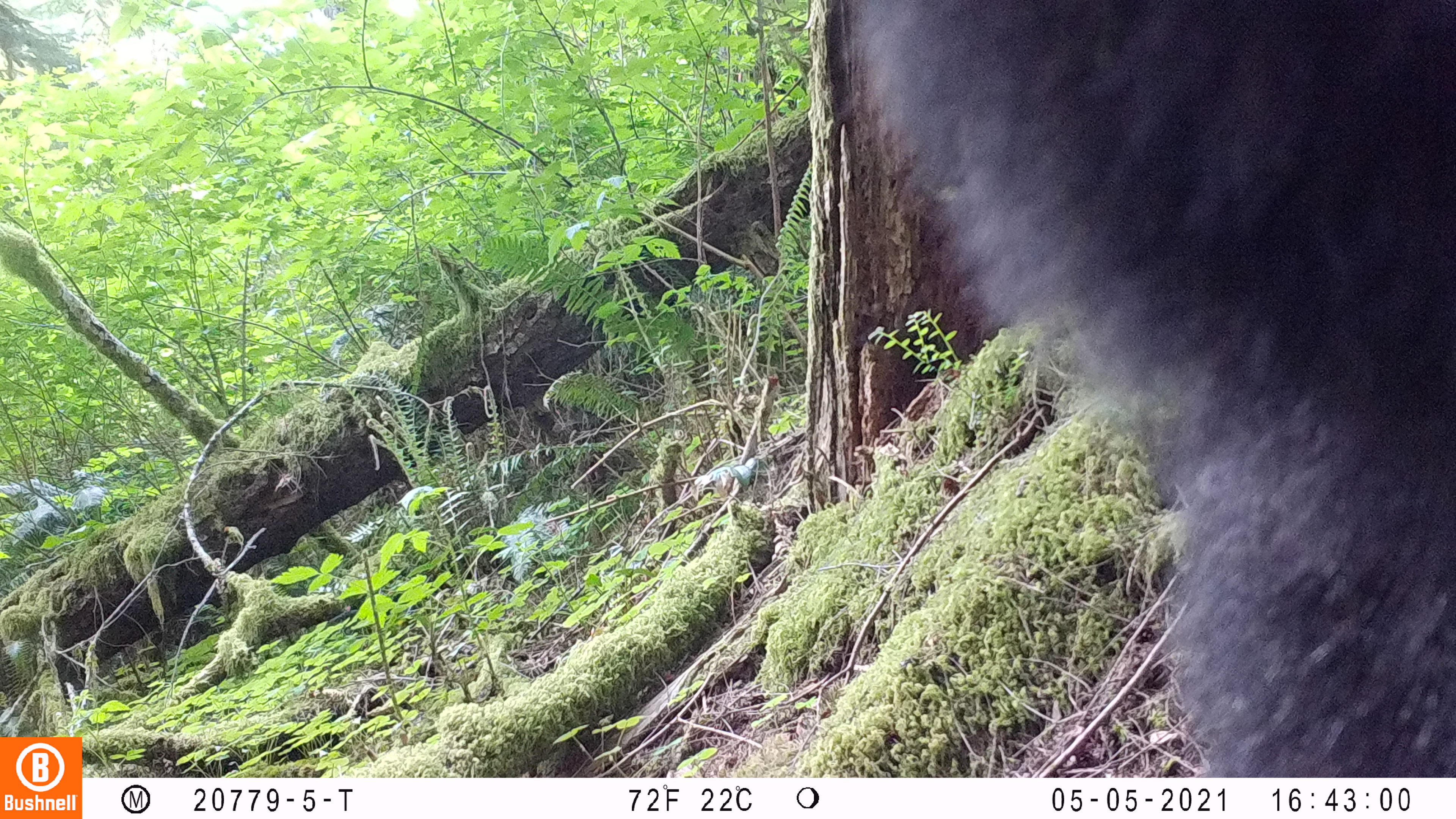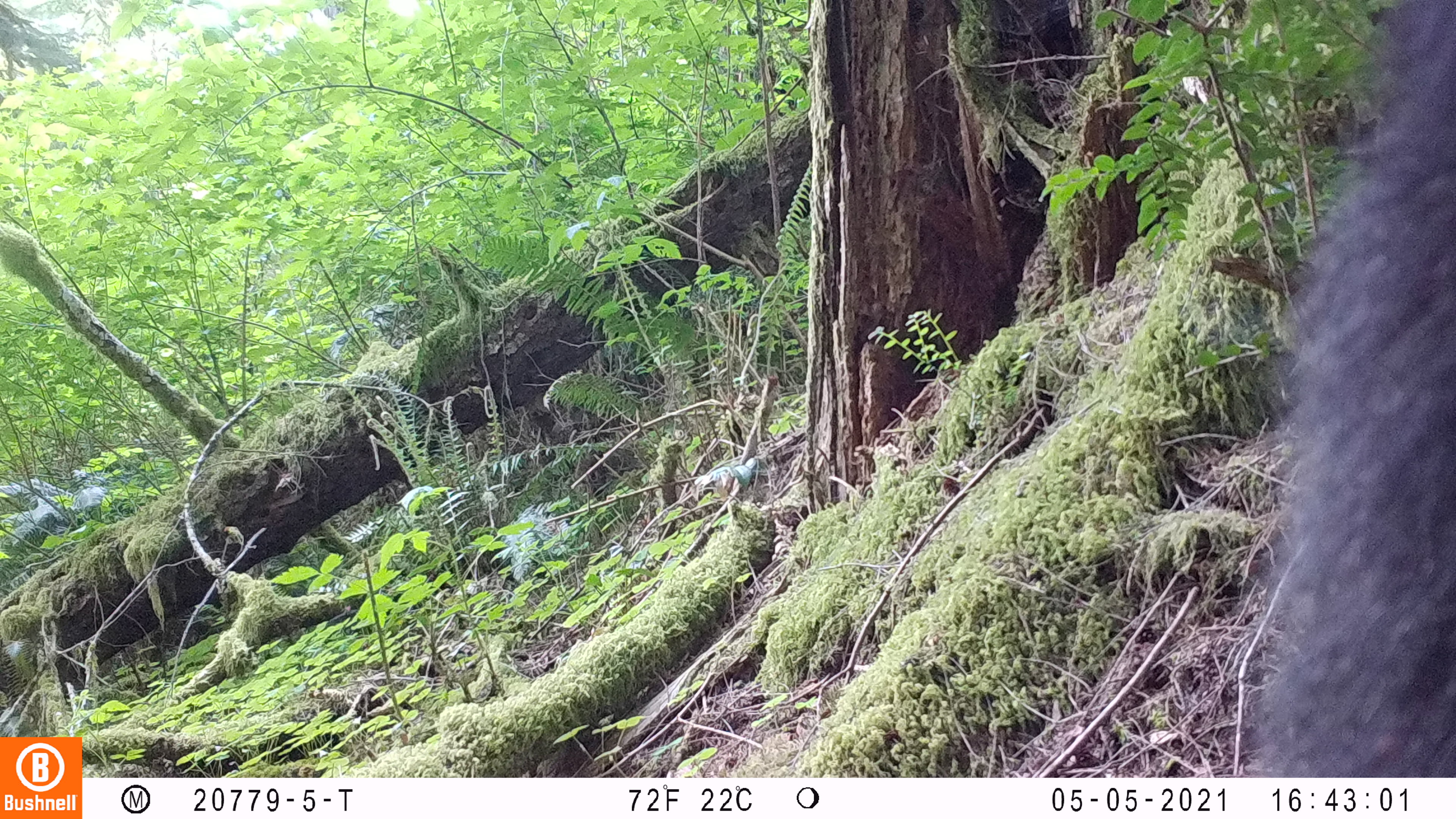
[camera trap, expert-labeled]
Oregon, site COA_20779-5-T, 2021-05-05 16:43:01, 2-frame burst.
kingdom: Animalia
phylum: Chordata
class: Mammalia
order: Carnivora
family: Ursidae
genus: Ursus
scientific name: Ursus americanus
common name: american black bear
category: black bear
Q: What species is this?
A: Black bear (american black bear) (Ursus americanus).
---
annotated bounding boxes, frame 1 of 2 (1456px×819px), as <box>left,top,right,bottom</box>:
black bear: <box>825,1,1455,778</box>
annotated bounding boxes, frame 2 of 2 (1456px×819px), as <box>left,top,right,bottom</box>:
black bear: <box>1202,0,1455,777</box>